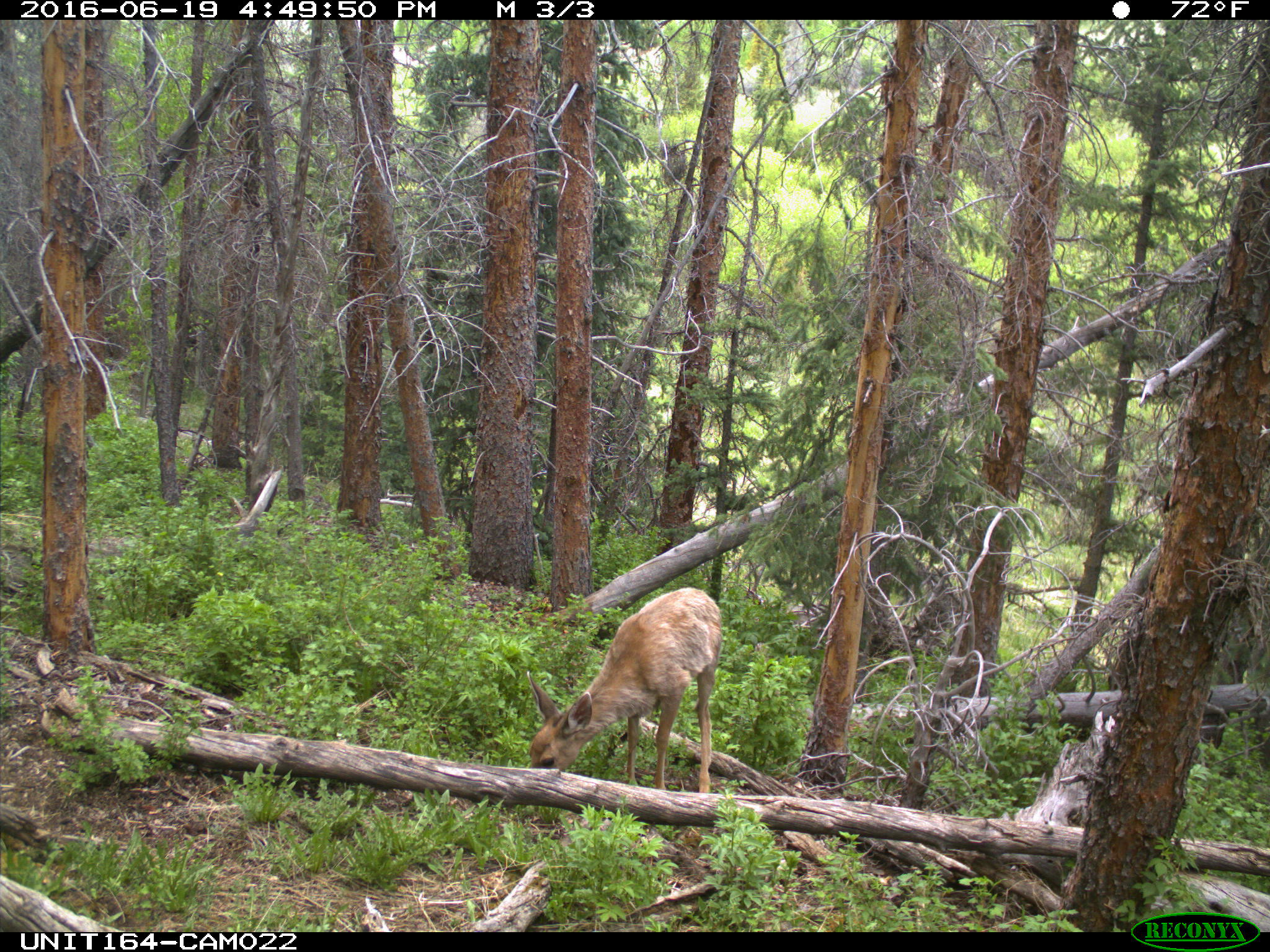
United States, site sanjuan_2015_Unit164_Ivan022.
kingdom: Animalia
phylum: Chordata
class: Mammalia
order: Artiodactyla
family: Cervidae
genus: Odocoileus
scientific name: Odocoileus hemionus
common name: mule deer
Odocoileus hemionus (mule deer).